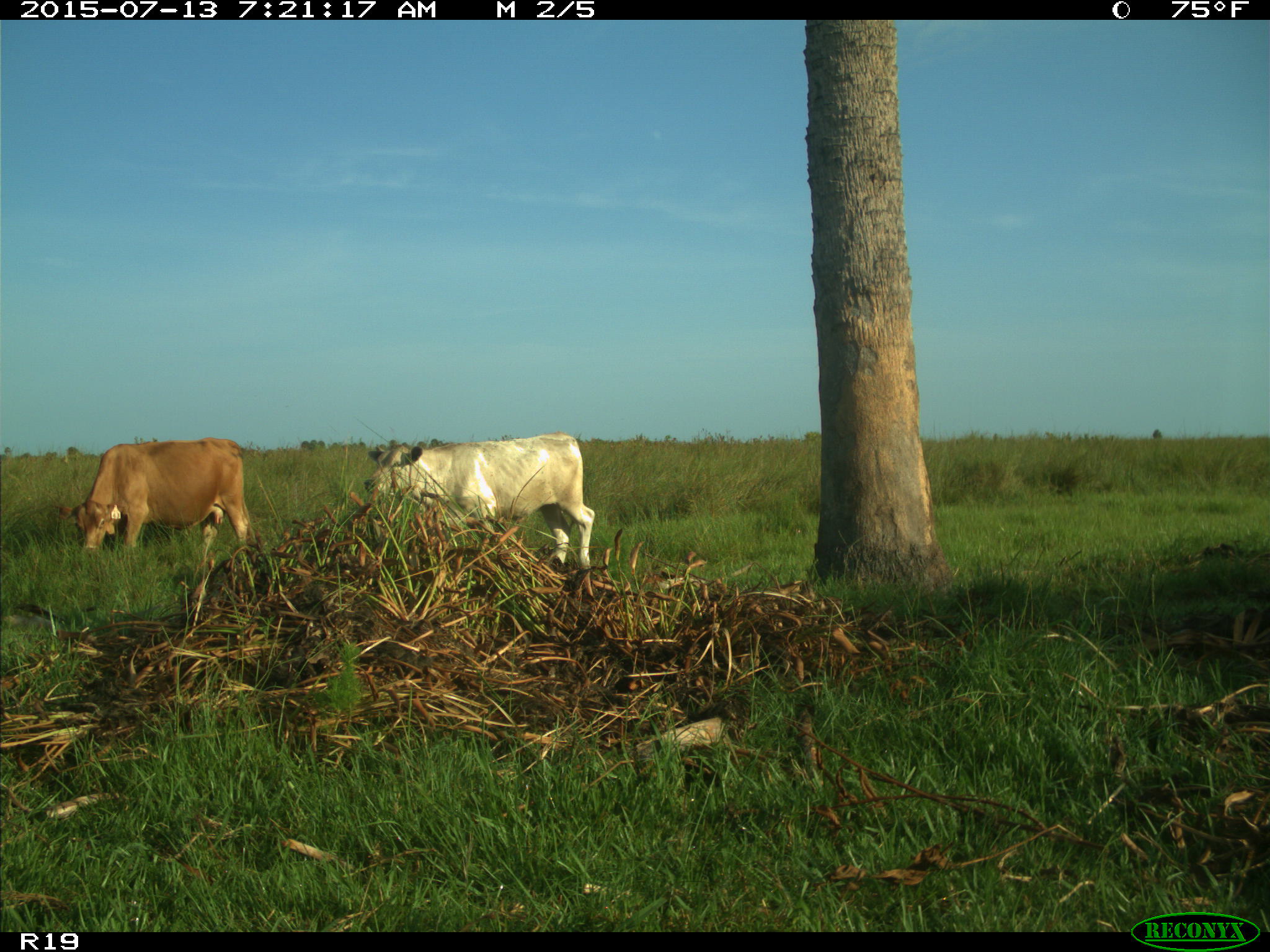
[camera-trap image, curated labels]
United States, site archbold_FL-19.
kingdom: Animalia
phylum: Chordata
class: Mammalia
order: Artiodactyla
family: Bovidae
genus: Bos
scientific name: Bos taurus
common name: domestic cow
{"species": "Bos taurus (domestic cow)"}